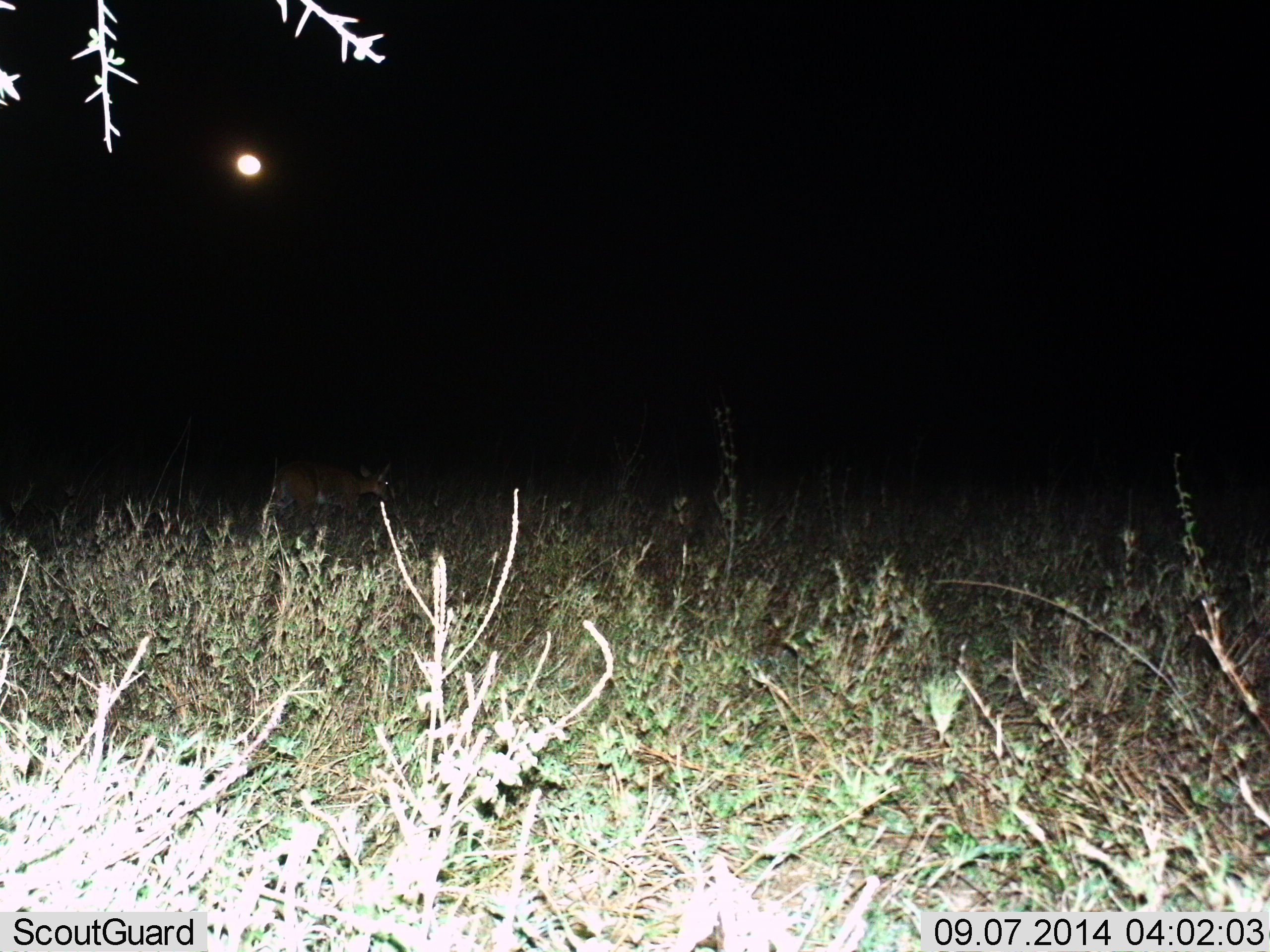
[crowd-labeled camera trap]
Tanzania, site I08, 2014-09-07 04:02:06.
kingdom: Animalia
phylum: Chordata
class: Mammalia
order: Artiodactyla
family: Bovidae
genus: Redunca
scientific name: Redunca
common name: reedbuck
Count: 1.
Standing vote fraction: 33%.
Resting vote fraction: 0%.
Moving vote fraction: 67%.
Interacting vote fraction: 0%.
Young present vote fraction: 0%.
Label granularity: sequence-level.